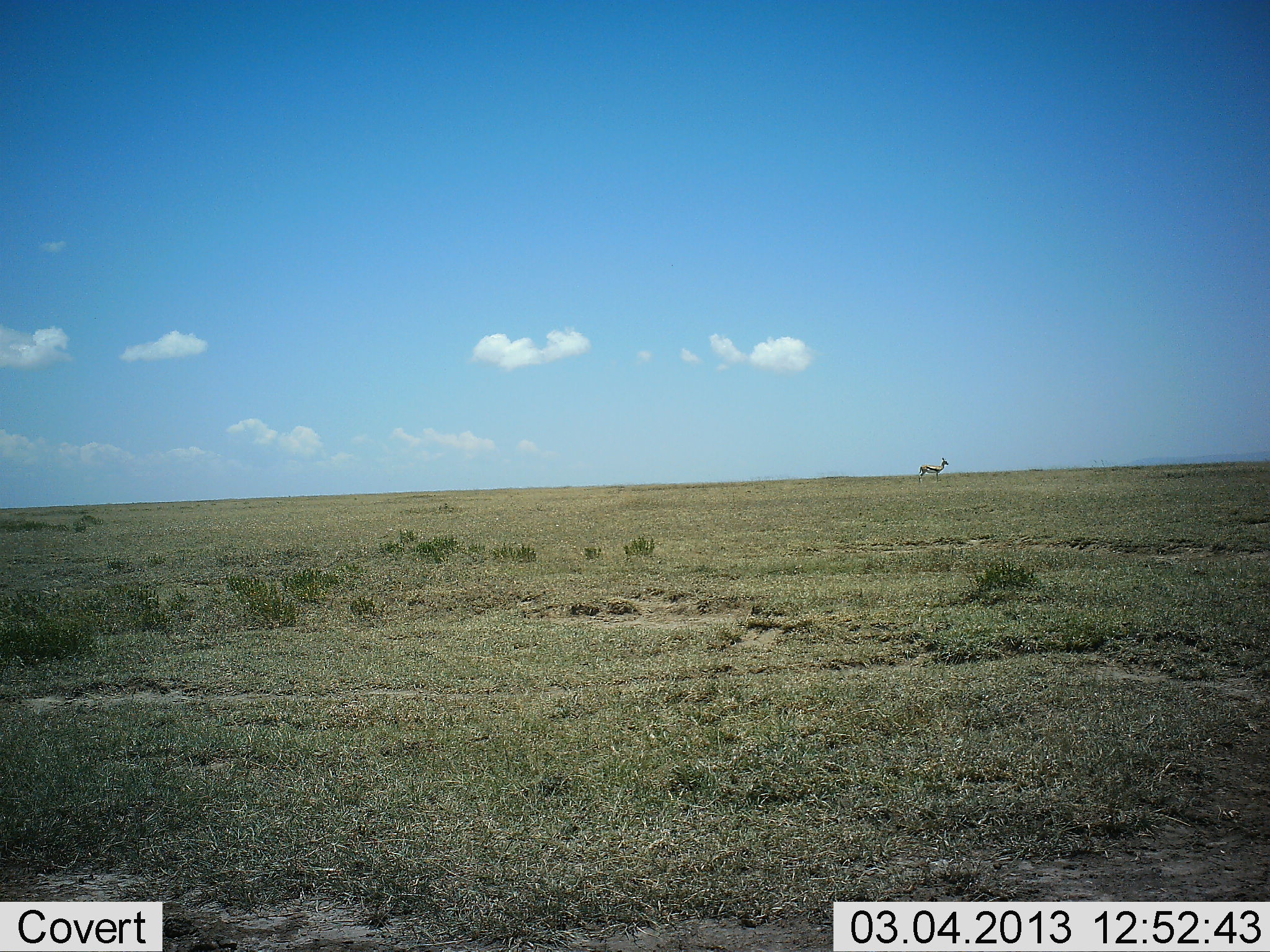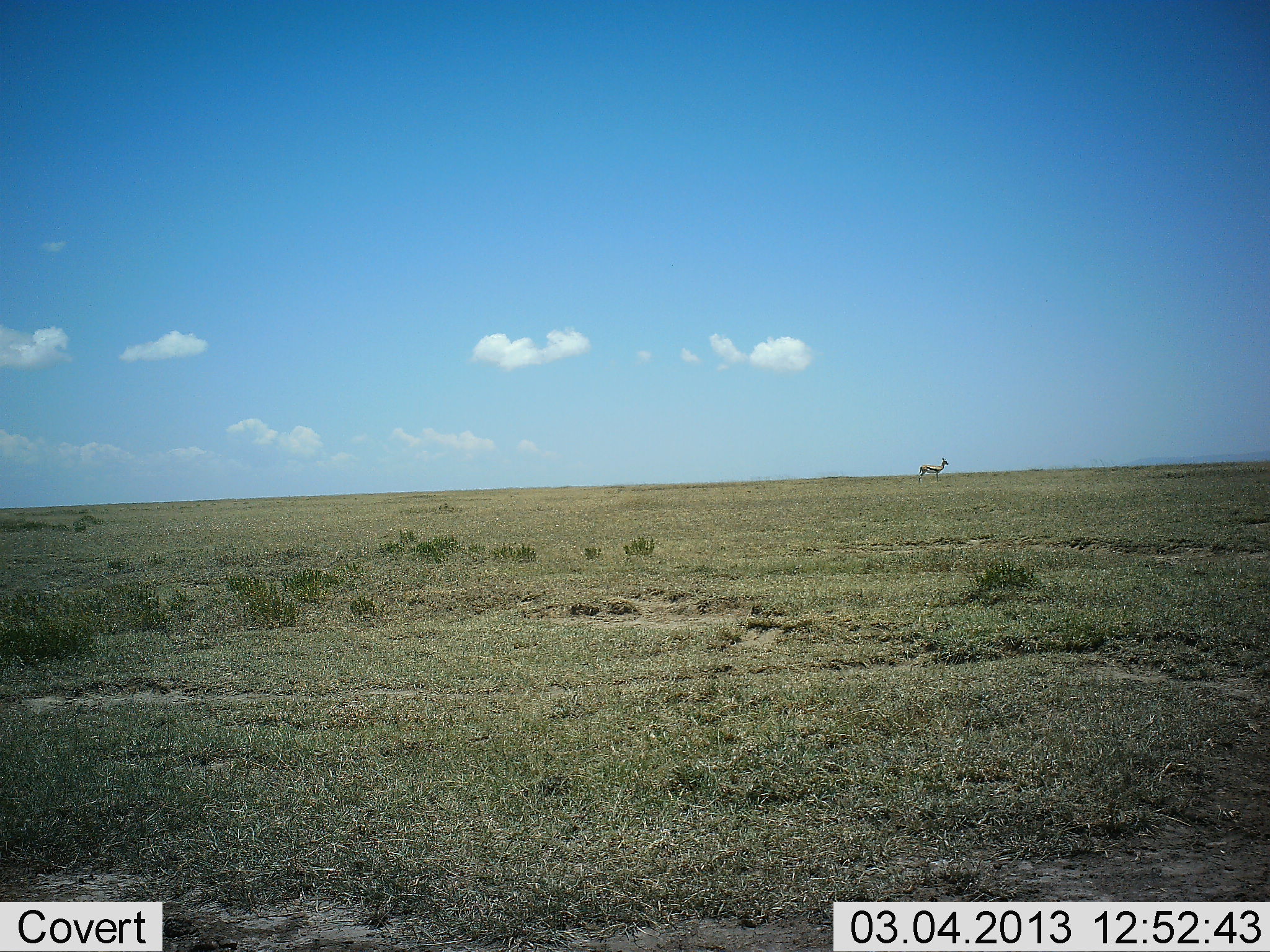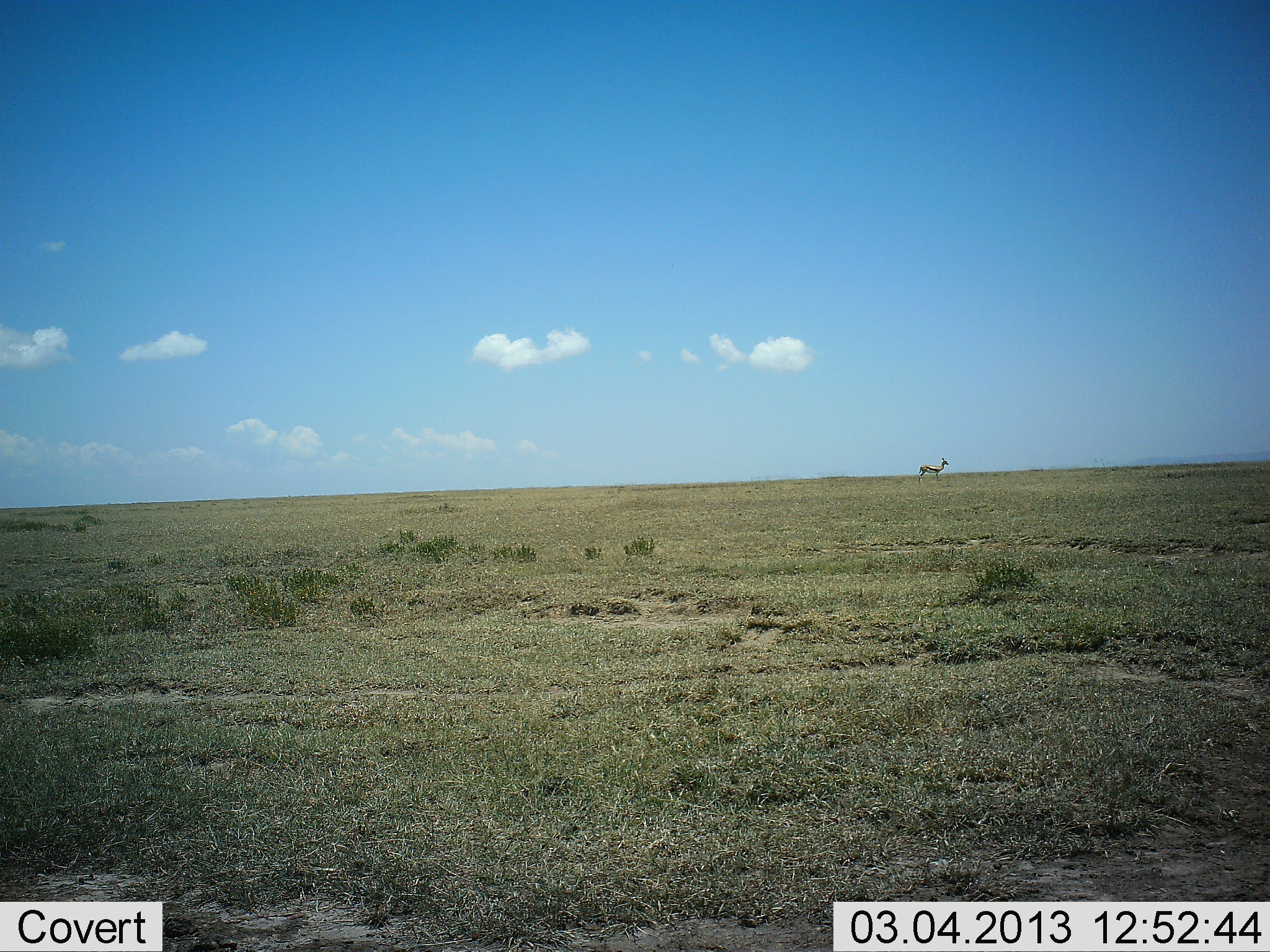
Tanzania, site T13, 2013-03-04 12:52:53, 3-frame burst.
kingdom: Animalia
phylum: Chordata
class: Mammalia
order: Artiodactyla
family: Bovidae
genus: Eudorcas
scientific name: Eudorcas thomsonii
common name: thomson's gazelle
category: gazellethomsons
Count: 1.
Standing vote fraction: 100%.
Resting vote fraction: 0%.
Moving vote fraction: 0%.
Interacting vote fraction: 0%.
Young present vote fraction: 0%.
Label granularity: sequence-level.